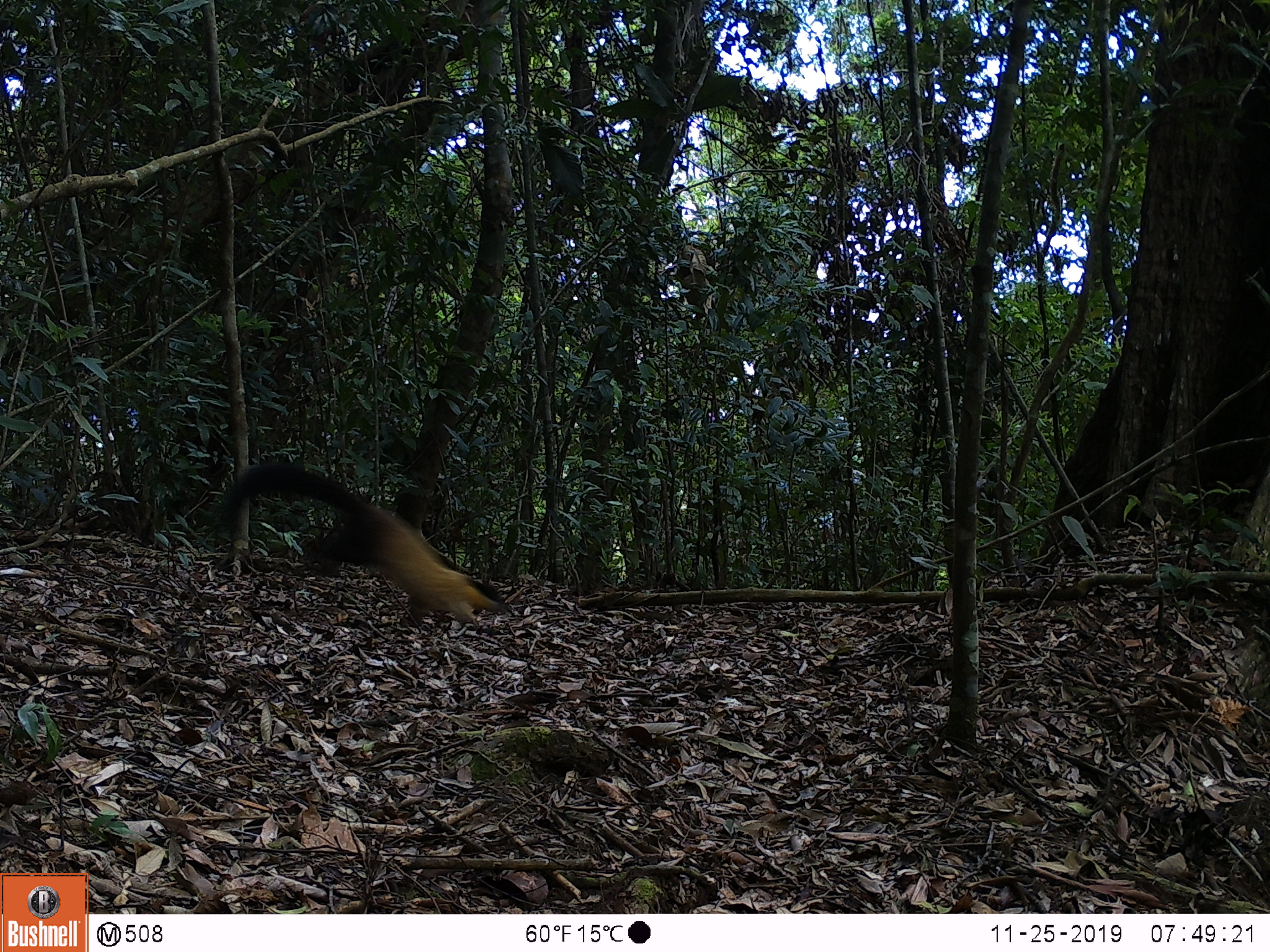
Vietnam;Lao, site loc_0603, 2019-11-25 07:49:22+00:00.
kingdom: Animalia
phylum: Chordata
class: Mammalia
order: Carnivora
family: Mustelidae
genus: Martes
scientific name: Martes flavigula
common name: yellow-throated marten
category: yellow throated marten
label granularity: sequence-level